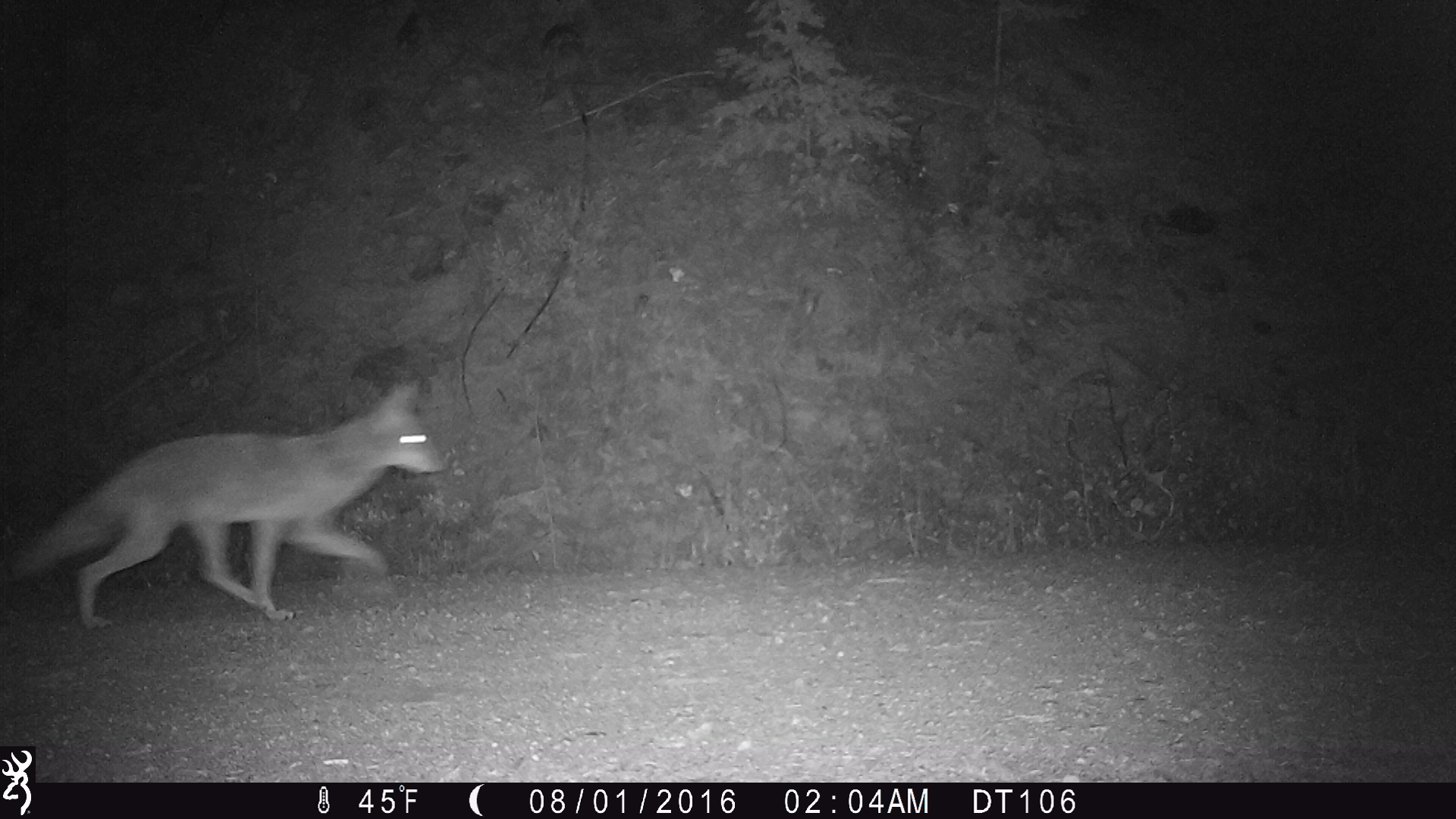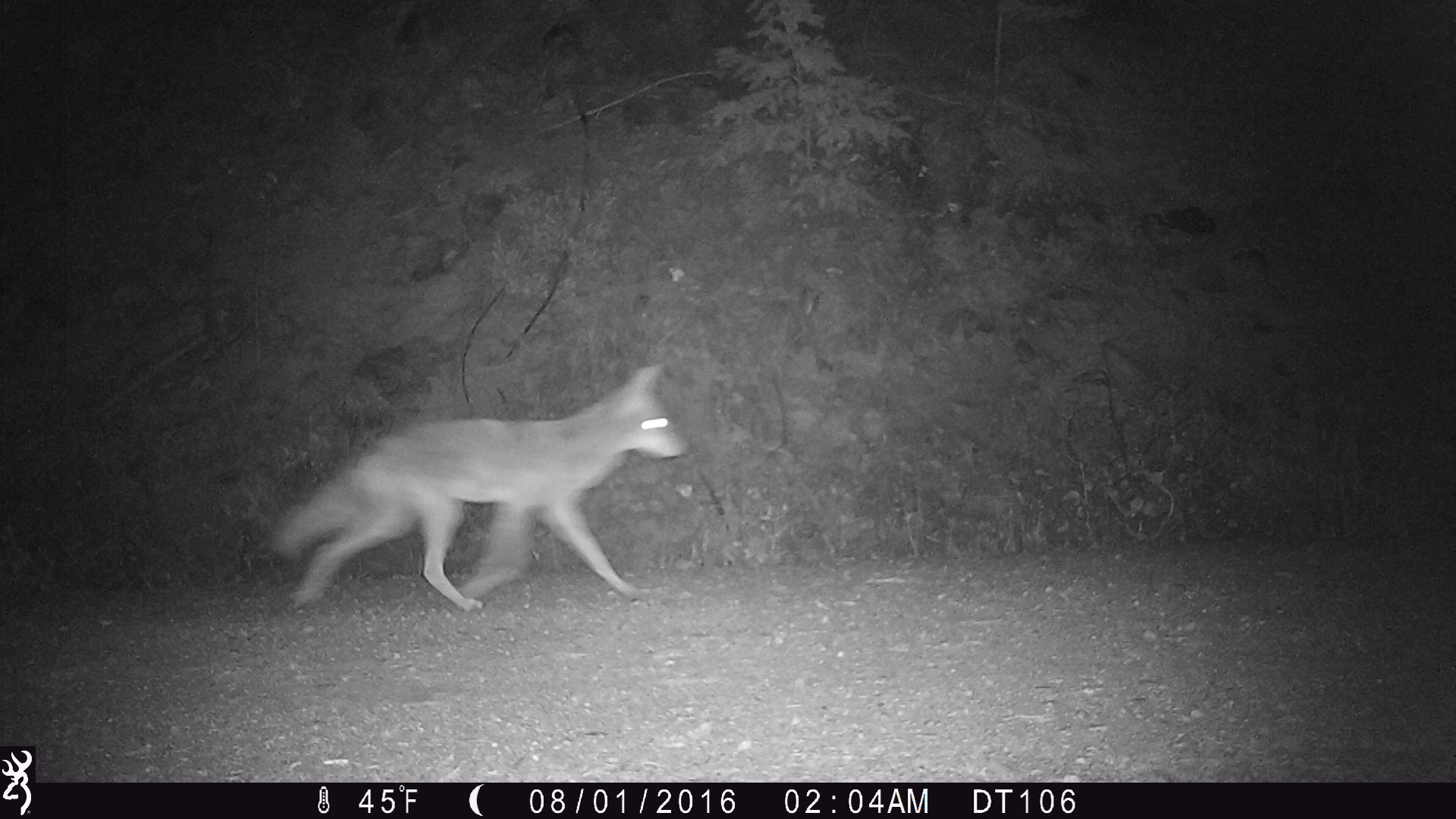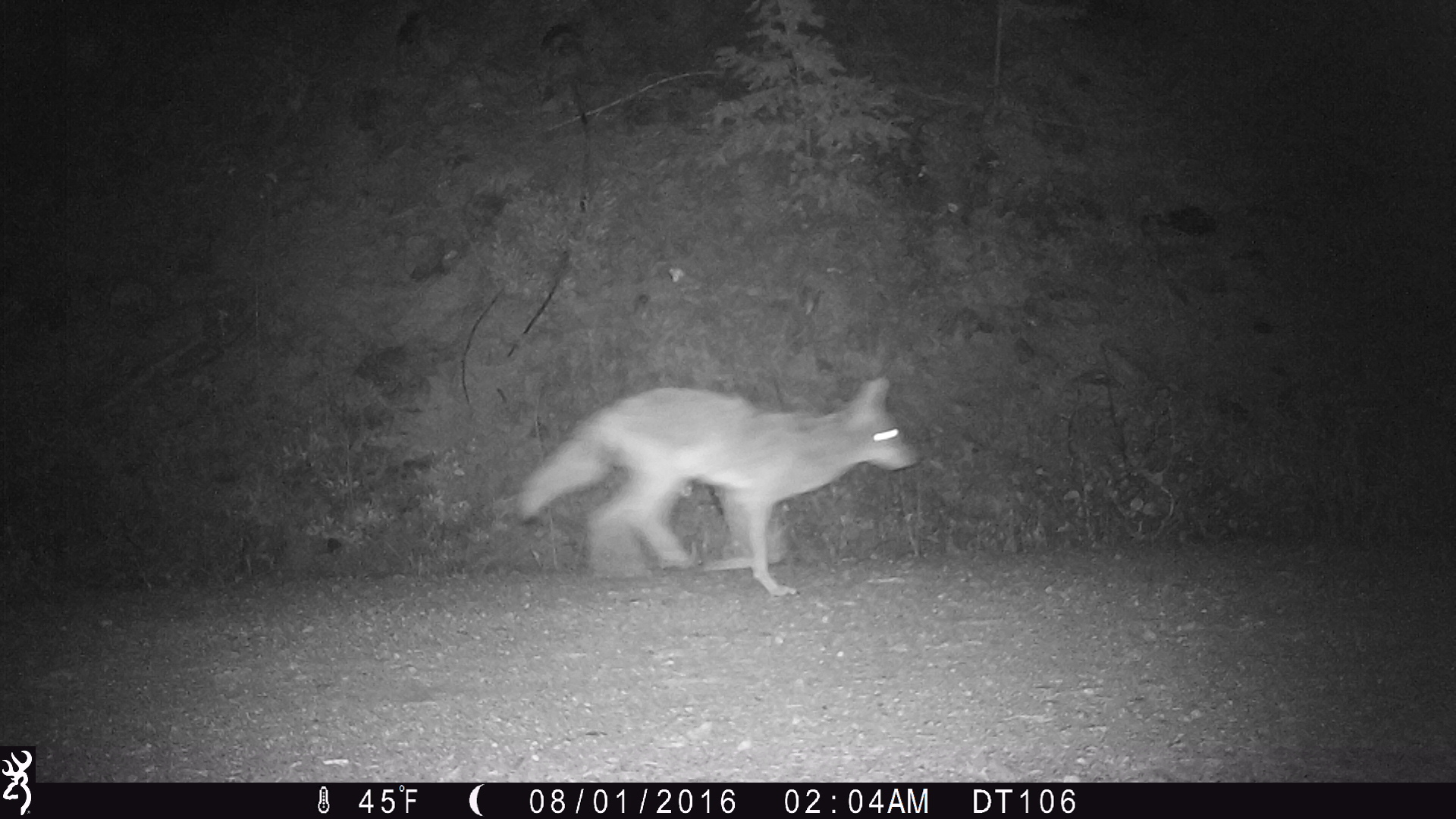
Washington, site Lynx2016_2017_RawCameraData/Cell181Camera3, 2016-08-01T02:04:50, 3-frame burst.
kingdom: Animalia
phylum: Chordata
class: Mammalia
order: Carnivora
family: Canidae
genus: Canis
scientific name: Canis latrans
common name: coyote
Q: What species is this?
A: Canis latrans (coyote).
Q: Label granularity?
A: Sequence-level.